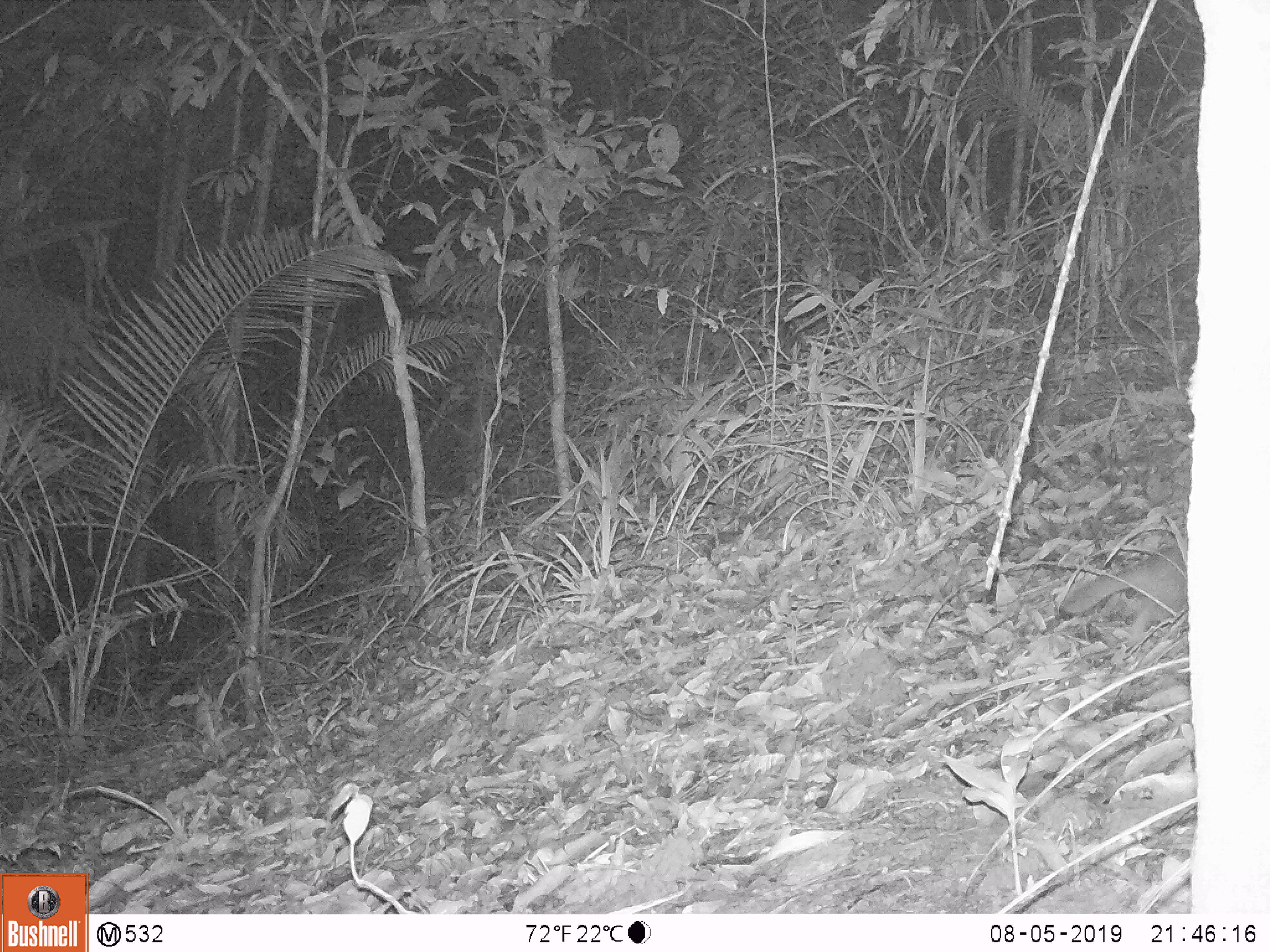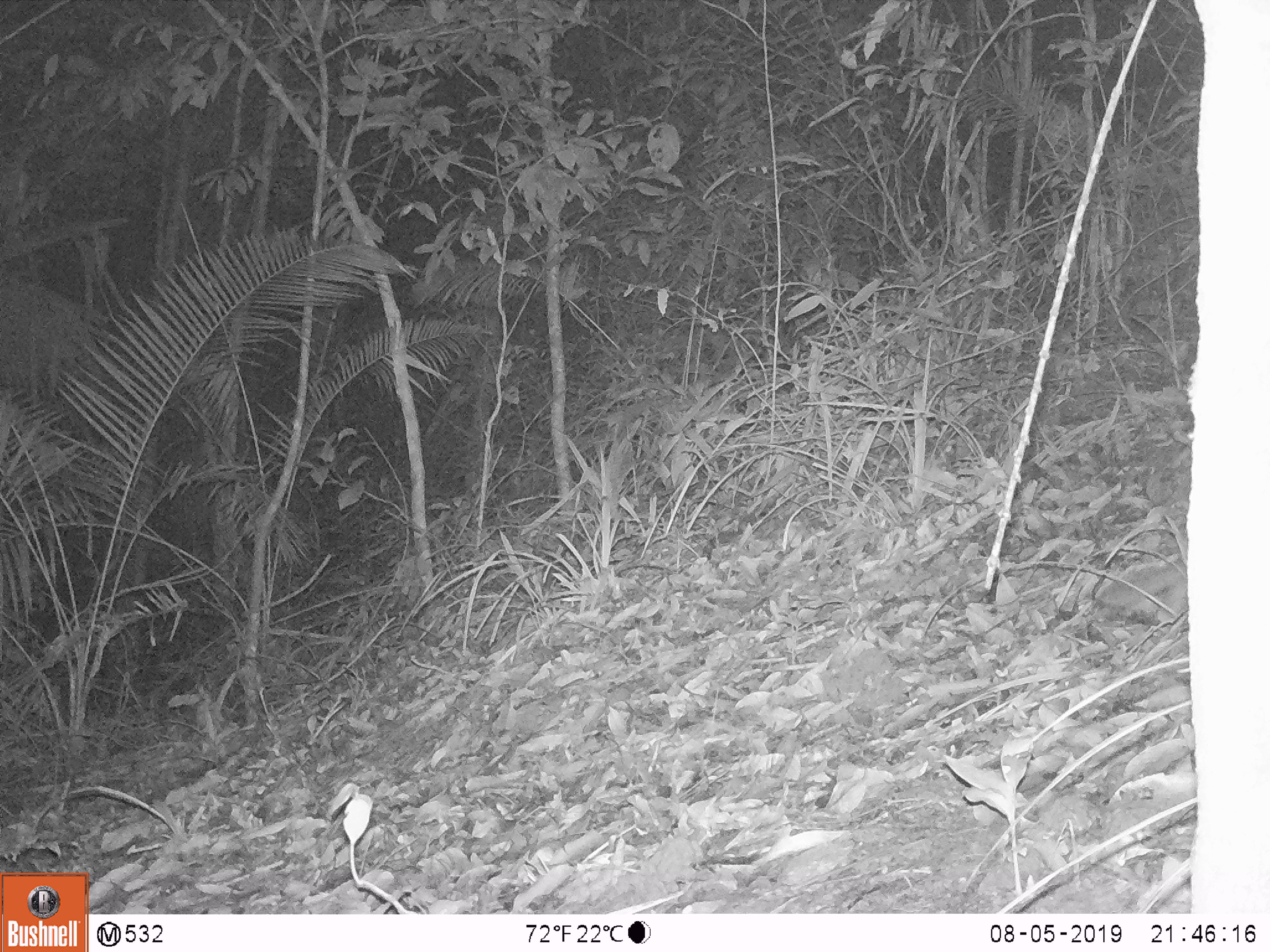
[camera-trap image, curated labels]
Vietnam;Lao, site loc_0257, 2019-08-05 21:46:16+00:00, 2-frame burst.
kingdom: Animalia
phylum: Chordata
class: Mammalia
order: Carnivora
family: Mustelidae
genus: Melogale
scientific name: Melogale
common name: ferret badger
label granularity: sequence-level